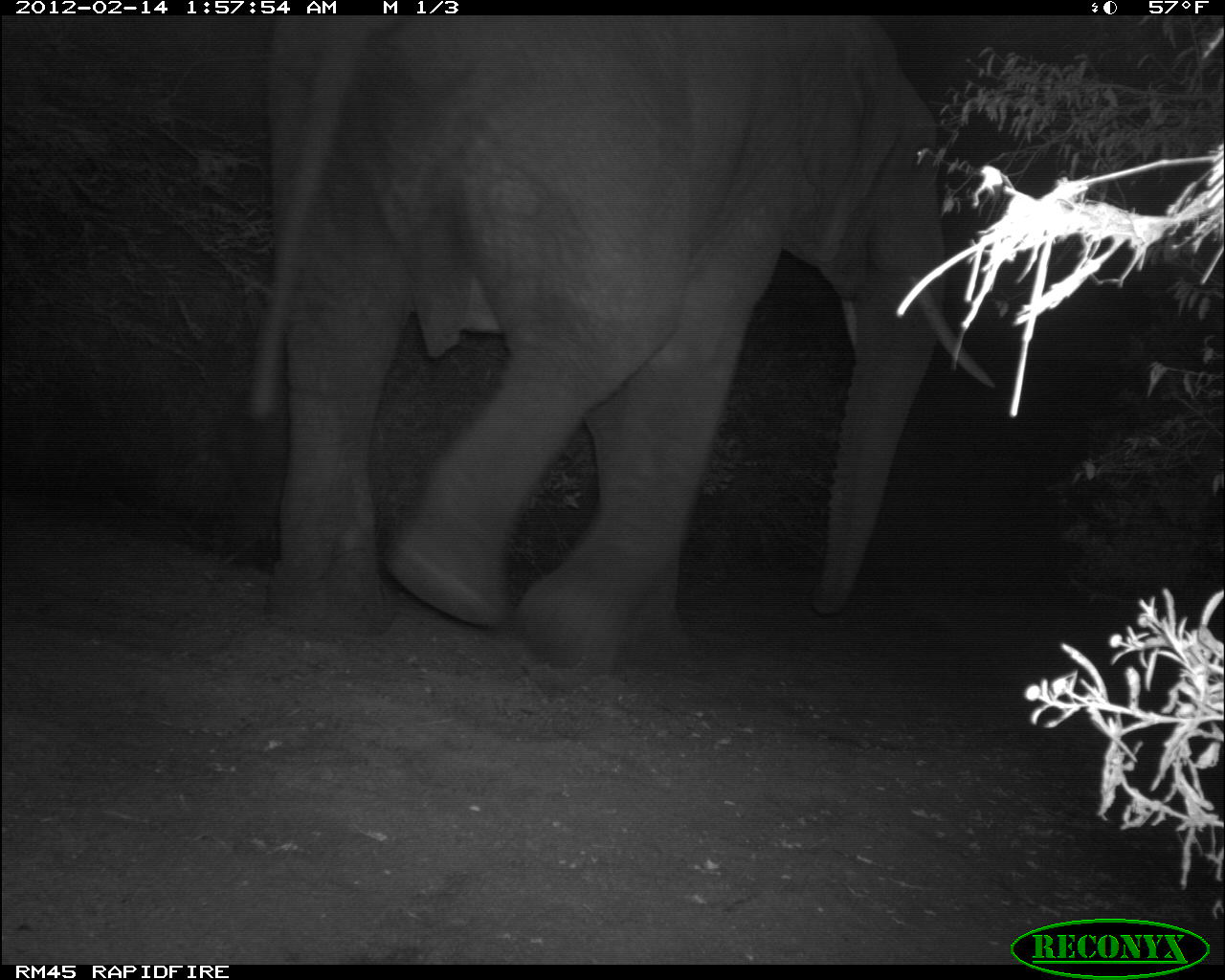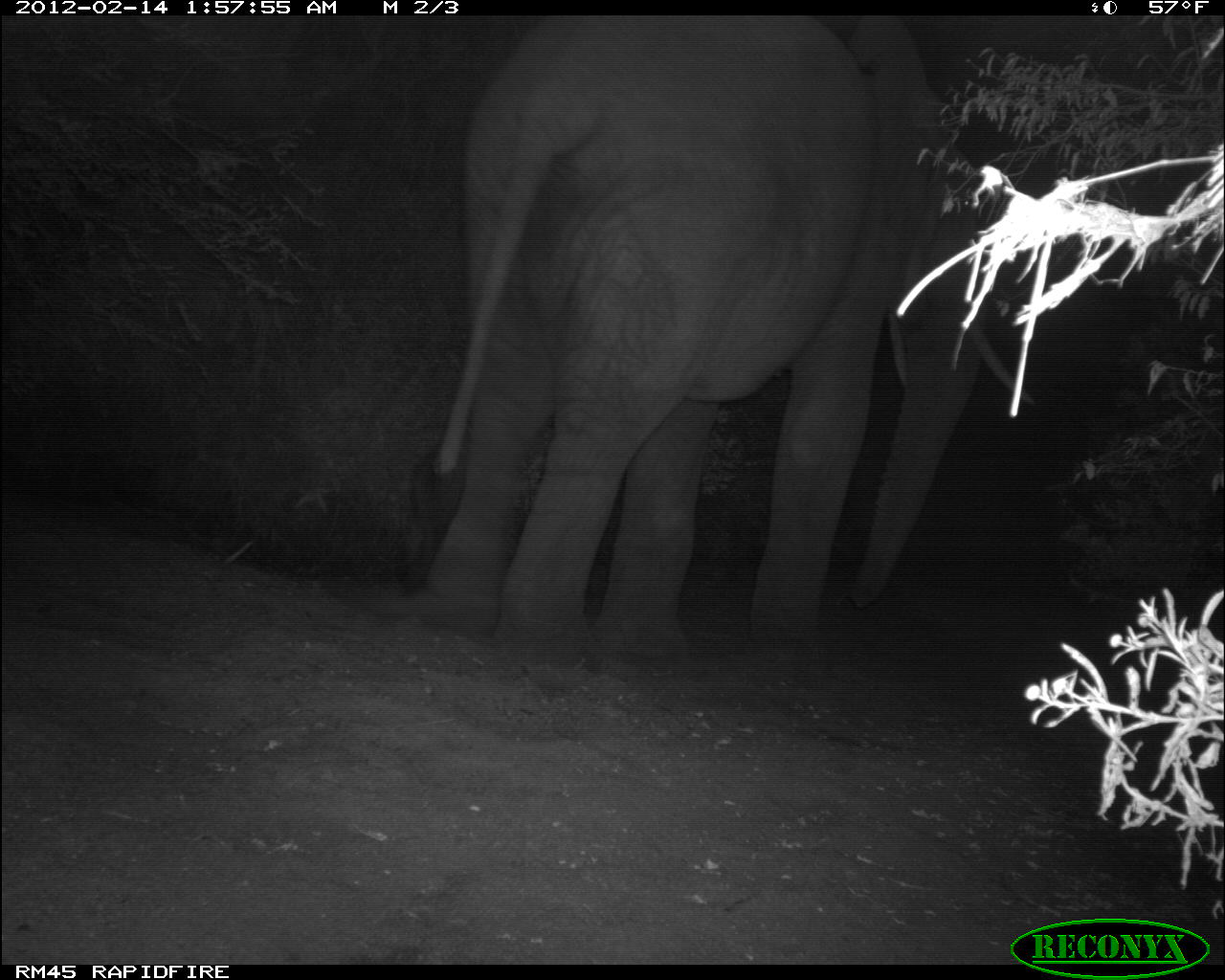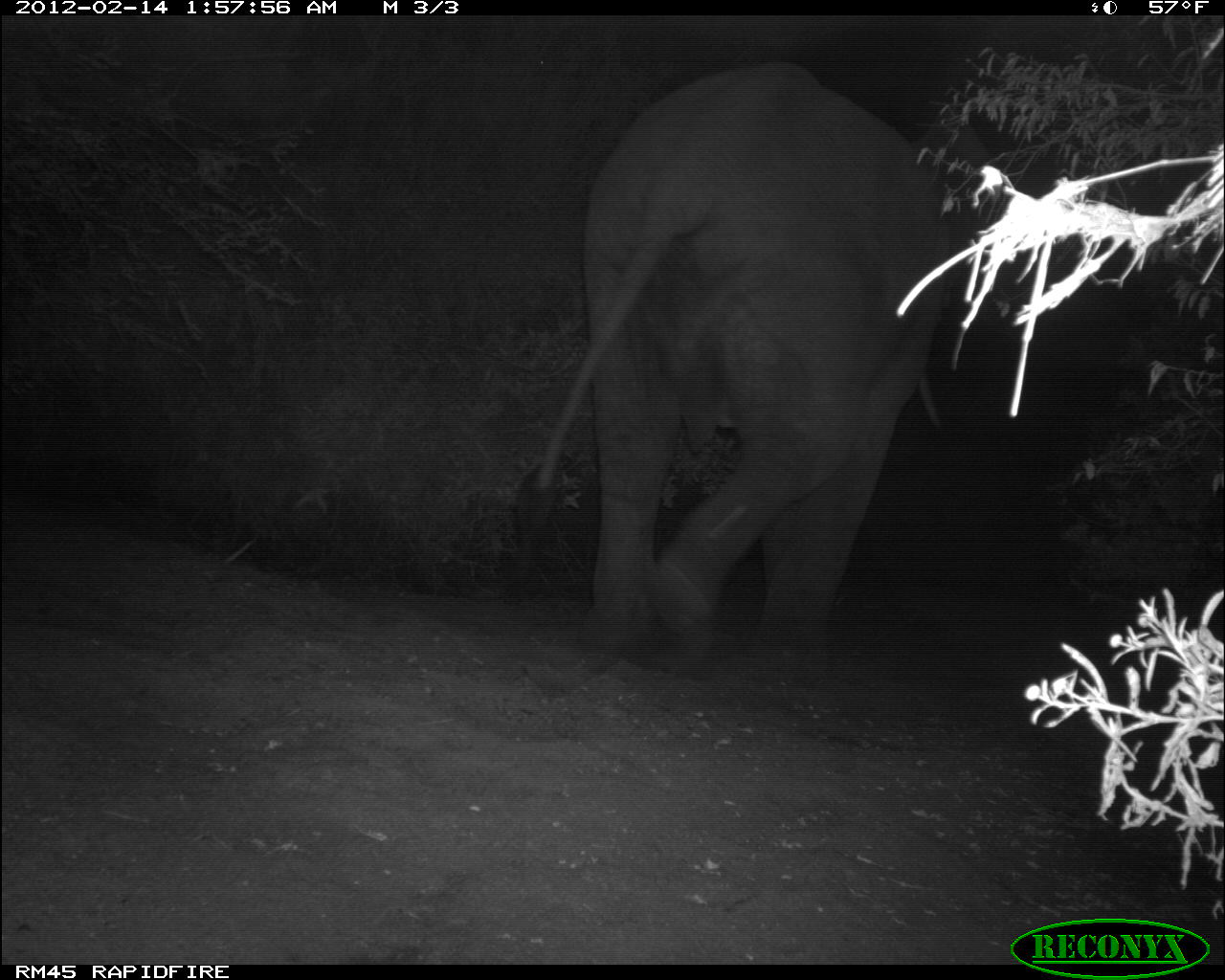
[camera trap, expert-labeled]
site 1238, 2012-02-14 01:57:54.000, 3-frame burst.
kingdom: Animalia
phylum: Chordata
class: Mammalia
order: Proboscidea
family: Elephantidae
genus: Loxodonta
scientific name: Loxodonta africana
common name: african bush elephant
Loxodonta africana (african bush elephant), count 1.